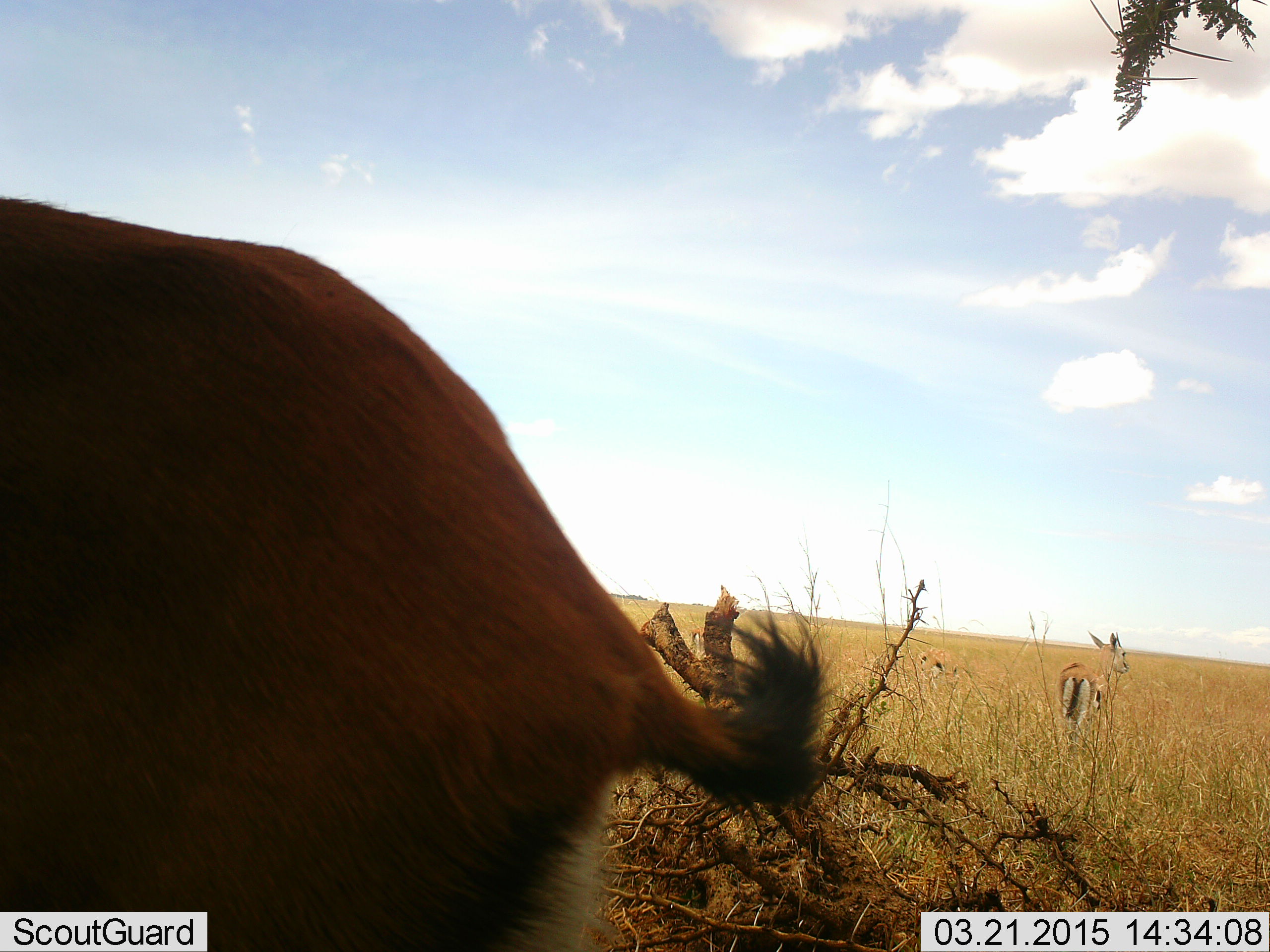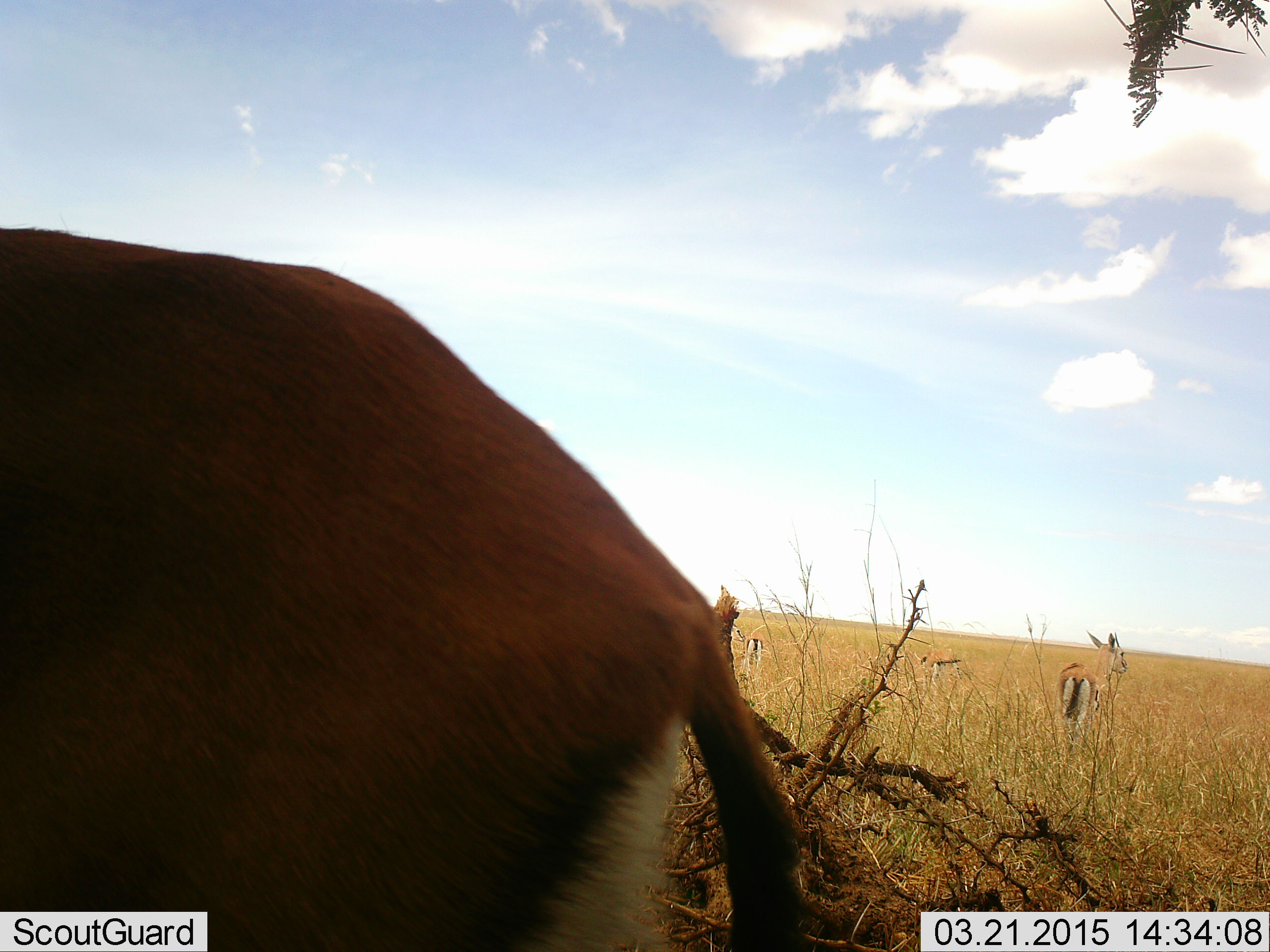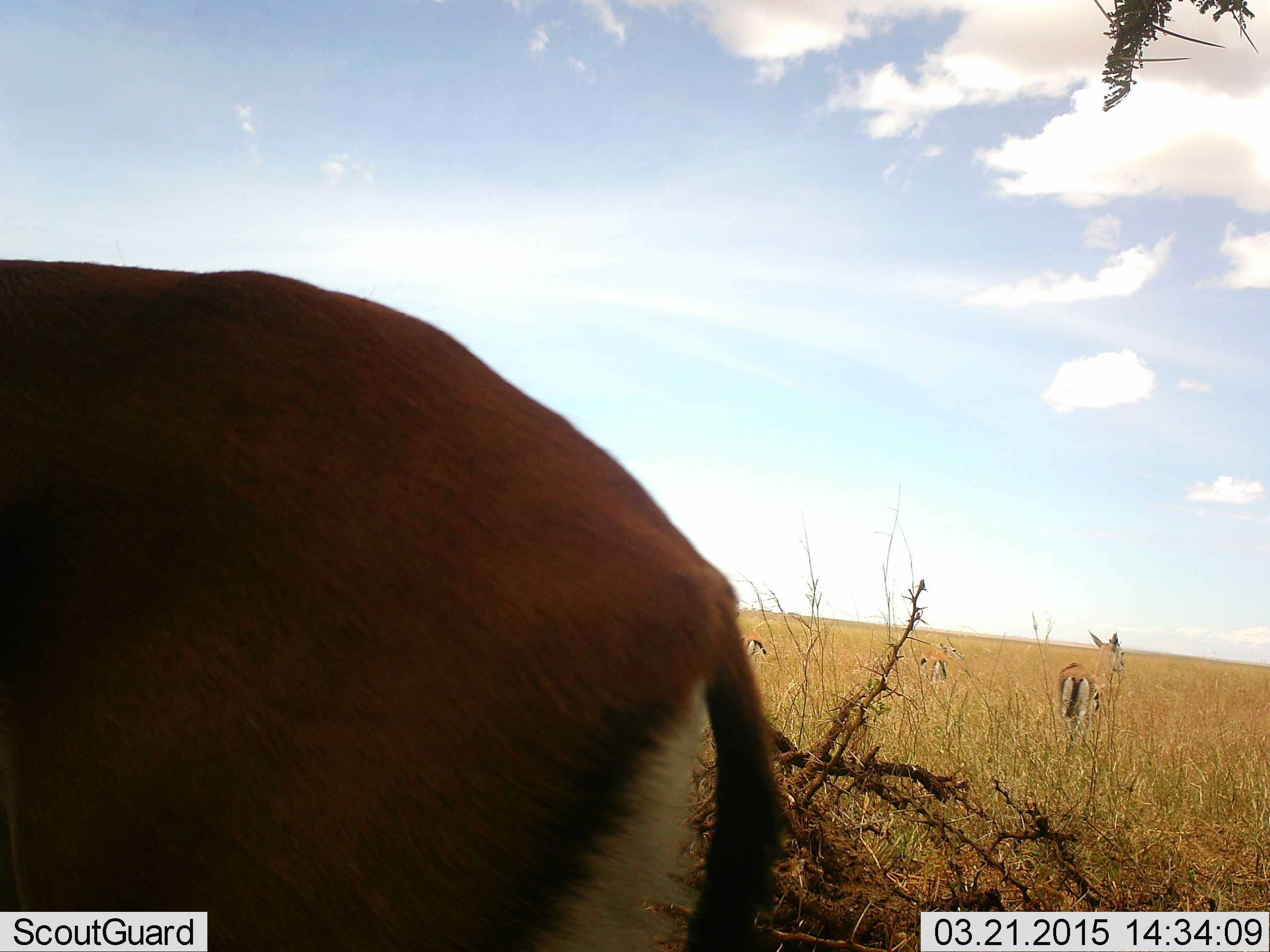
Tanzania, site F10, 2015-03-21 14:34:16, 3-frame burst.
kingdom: Animalia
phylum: Chordata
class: Mammalia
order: Artiodactyla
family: Bovidae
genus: Eudorcas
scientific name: Eudorcas thomsonii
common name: thomson's gazelle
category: gazellethomsons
Gazellethomsons (thomson's gazelle) (Eudorcas thomsonii), count 4. Behavior (volunteer vote fractions): standing 70%, resting 0%, moving 30%, interacting 0%. Young present (vote fraction): 10%. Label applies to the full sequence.